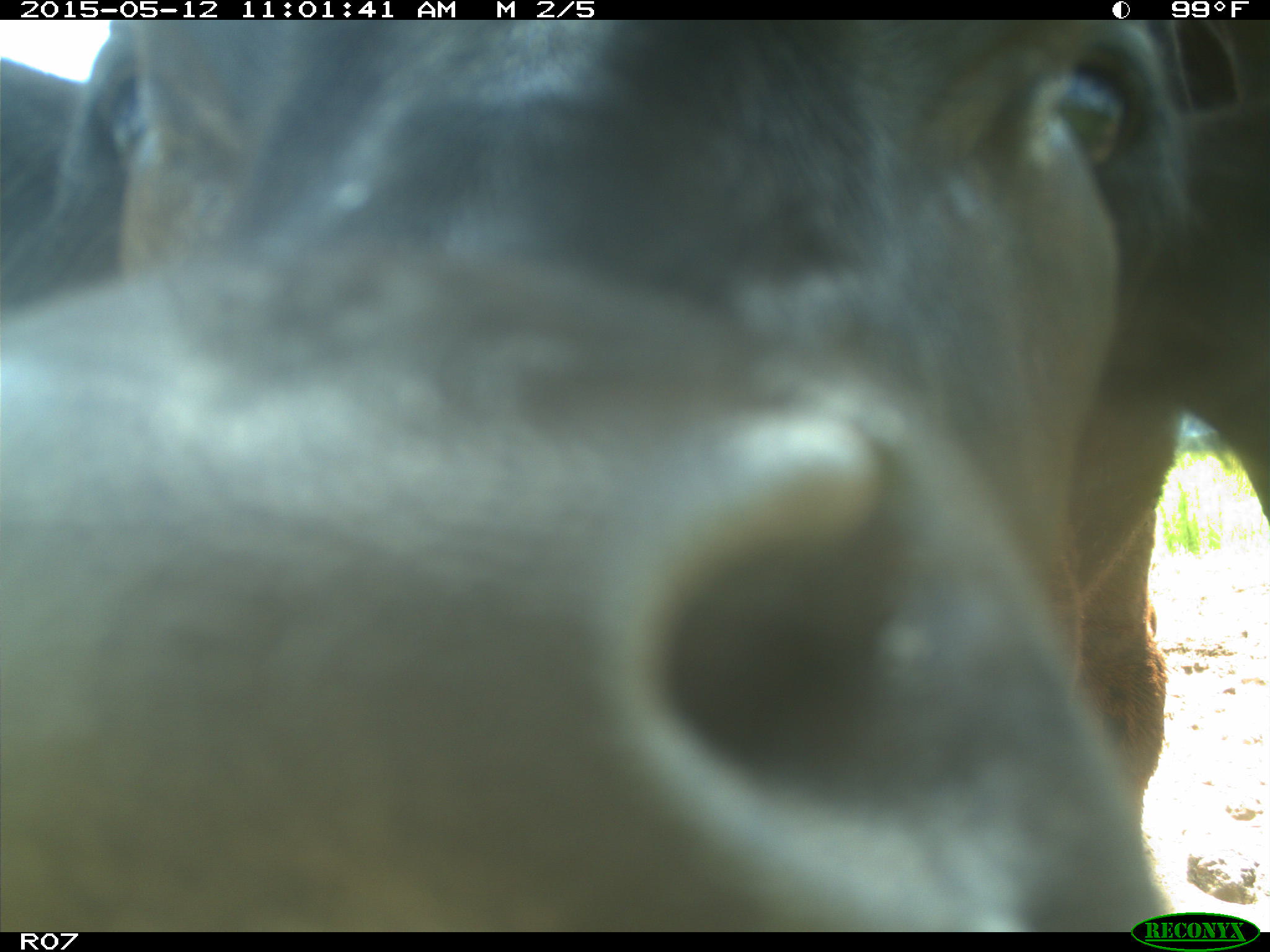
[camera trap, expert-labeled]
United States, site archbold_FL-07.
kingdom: Animalia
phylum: Chordata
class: Mammalia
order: Artiodactyla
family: Bovidae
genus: Bos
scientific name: Bos taurus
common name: domestic cow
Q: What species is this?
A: Bos taurus (domestic cow).